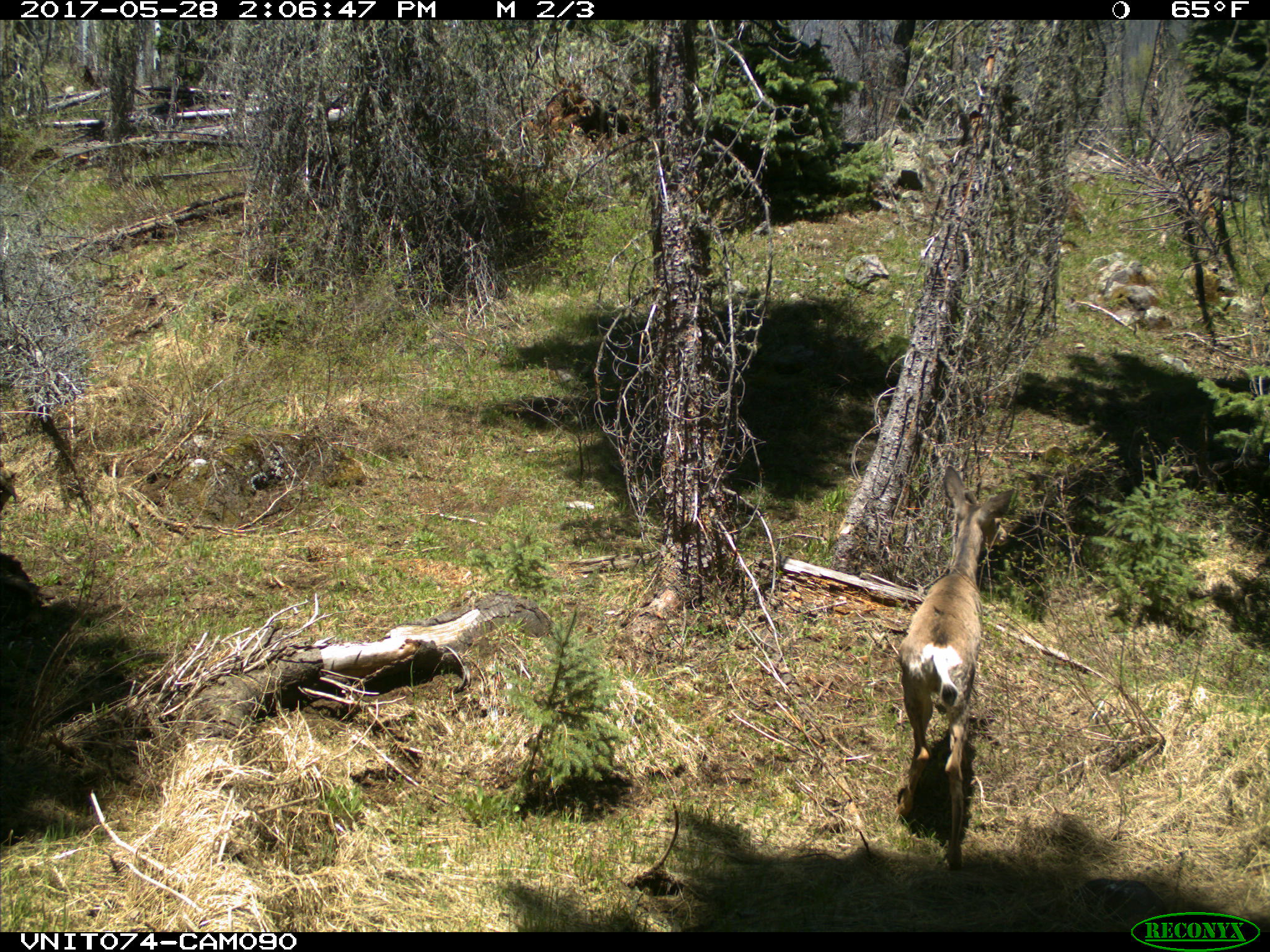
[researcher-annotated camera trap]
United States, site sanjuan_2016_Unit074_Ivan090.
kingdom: Animalia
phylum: Chordata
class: Mammalia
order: Artiodactyla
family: Cervidae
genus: Odocoileus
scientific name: Odocoileus hemionus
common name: mule deer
Odocoileus hemionus (mule deer).